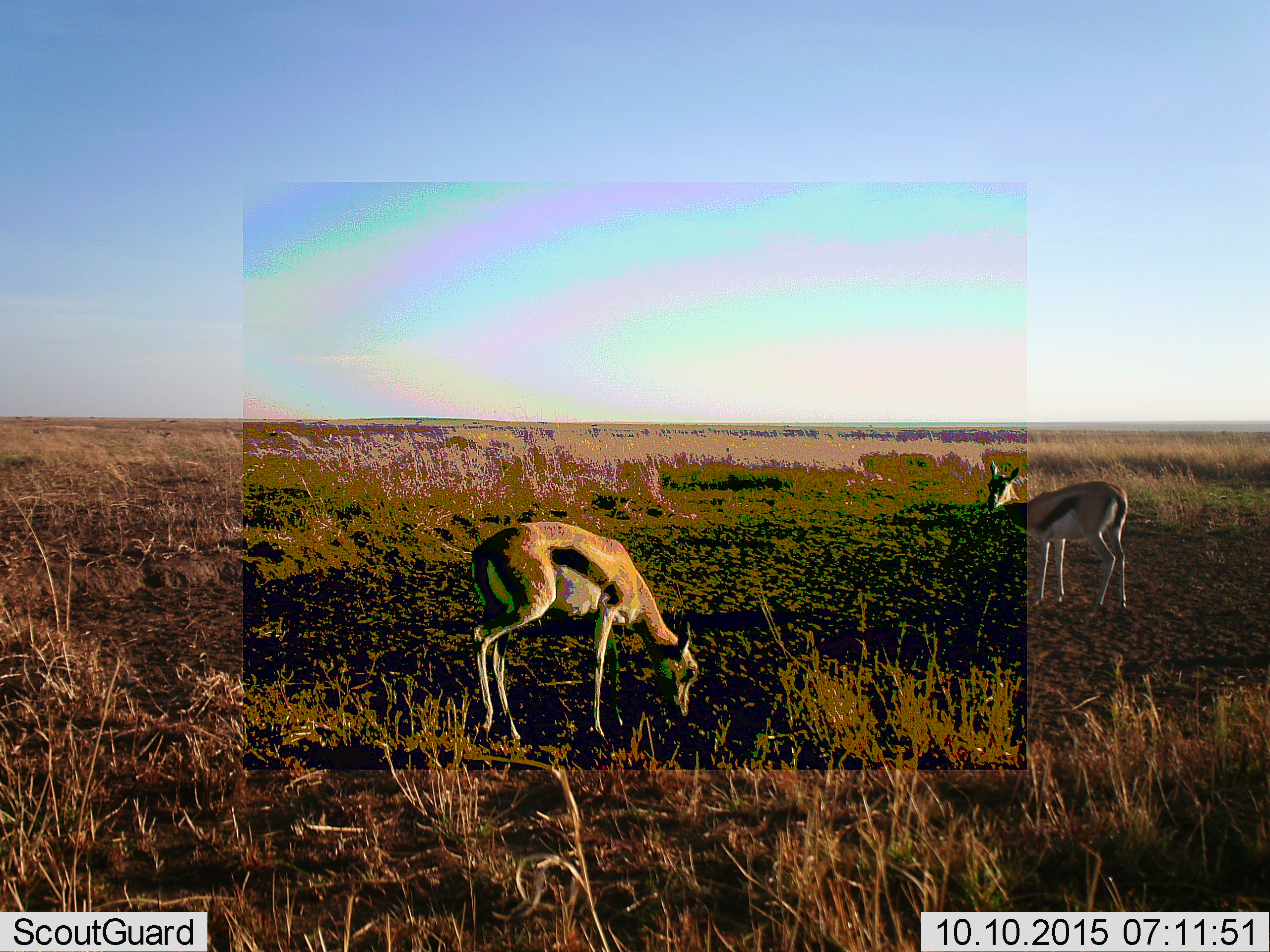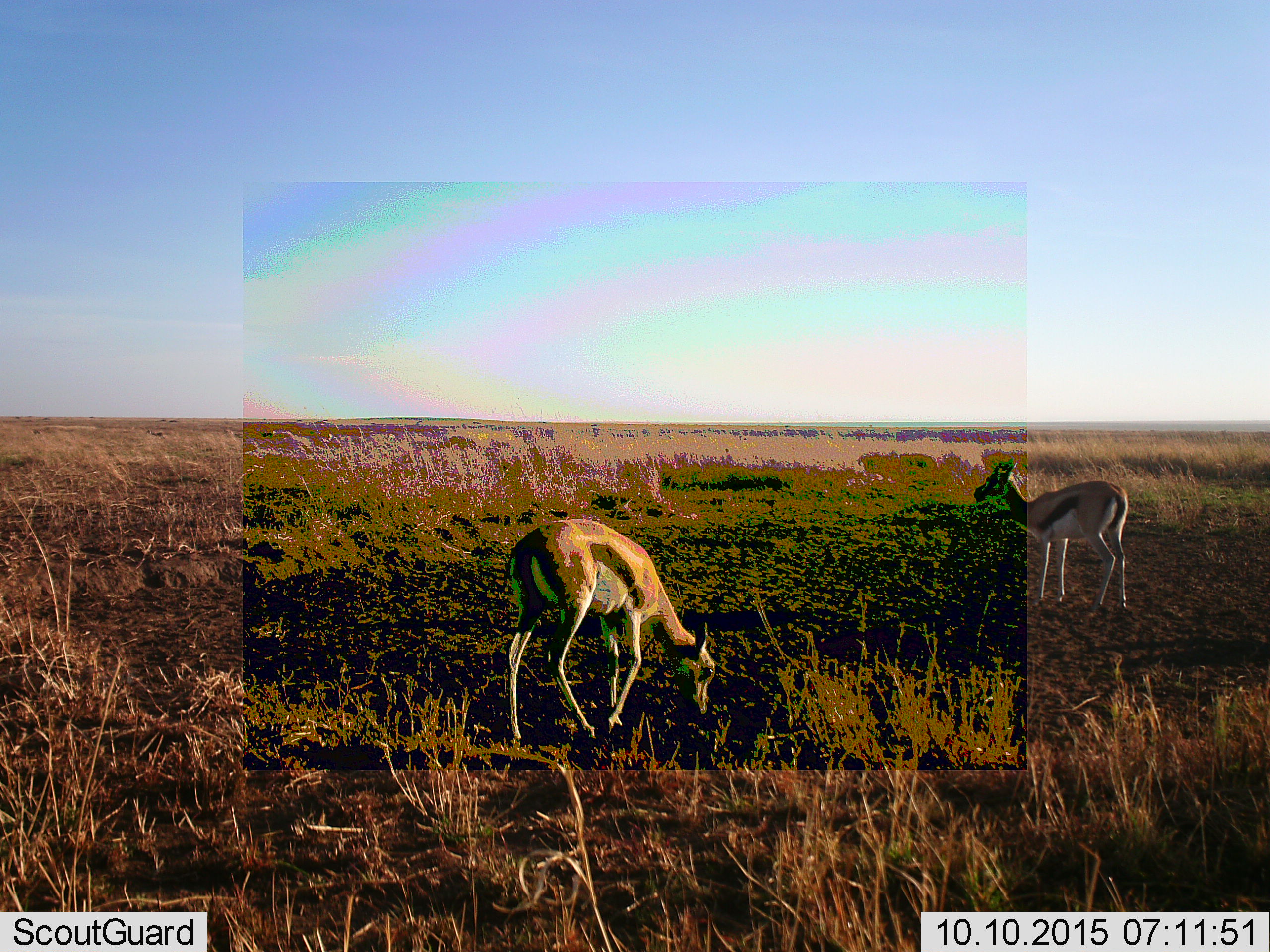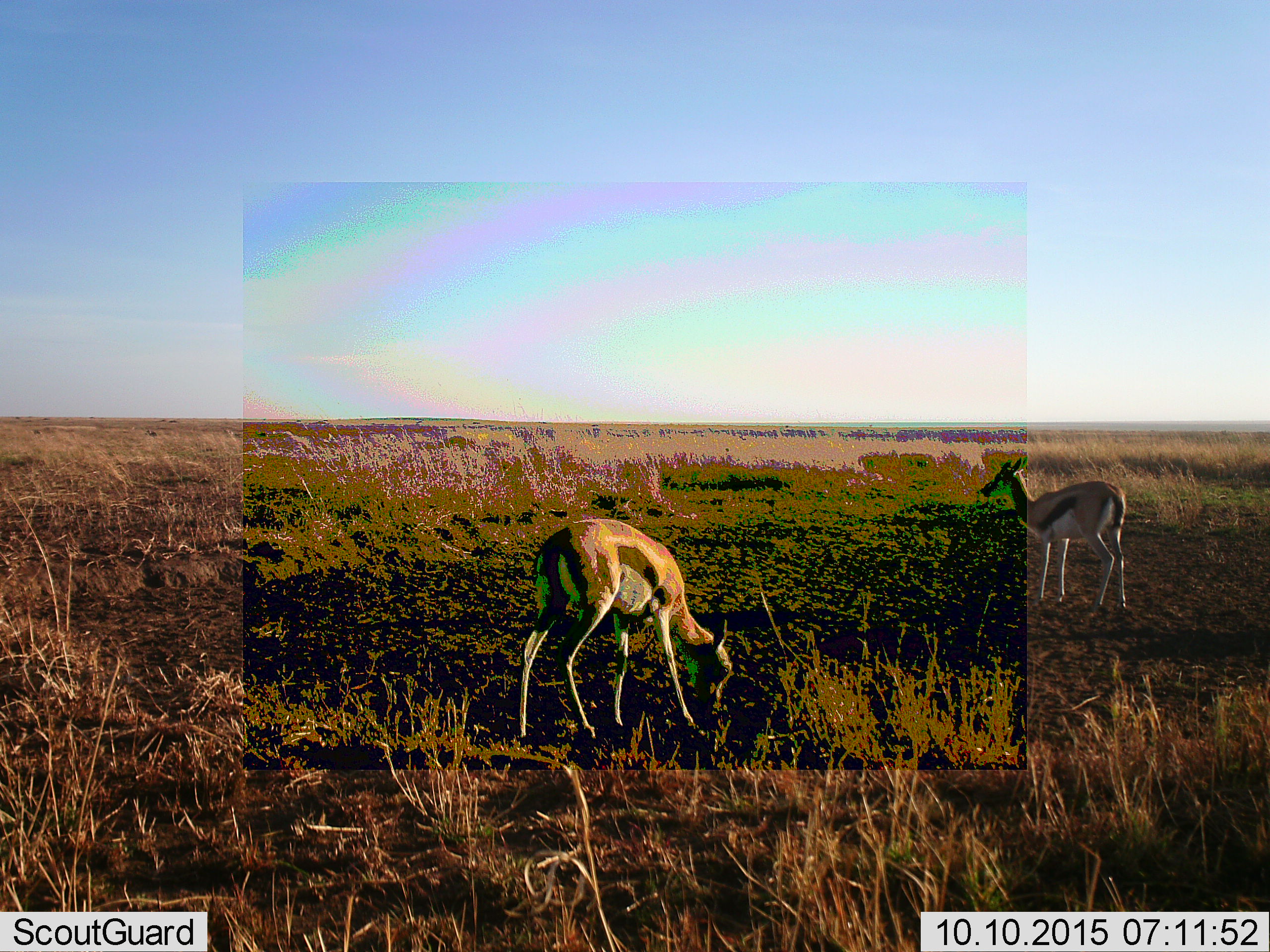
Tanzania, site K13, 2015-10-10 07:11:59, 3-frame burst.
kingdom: Animalia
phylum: Chordata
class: Mammalia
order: Artiodactyla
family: Bovidae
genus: Eudorcas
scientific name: Eudorcas thomsonii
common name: thomson's gazelle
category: gazellethomsons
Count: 2.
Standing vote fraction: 89%.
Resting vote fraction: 0%.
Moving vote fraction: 11%.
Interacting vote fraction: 0%.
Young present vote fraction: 11%.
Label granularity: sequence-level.